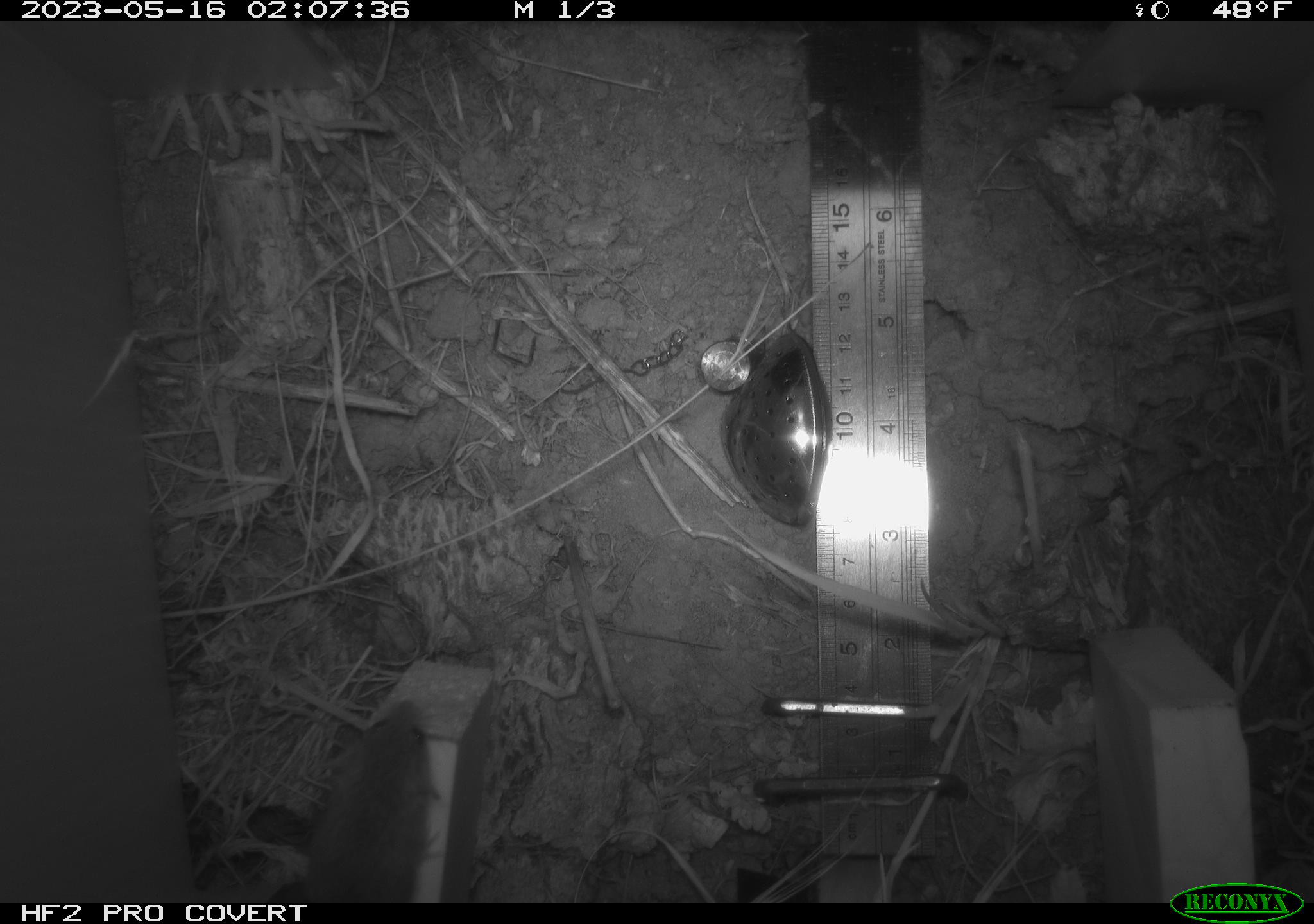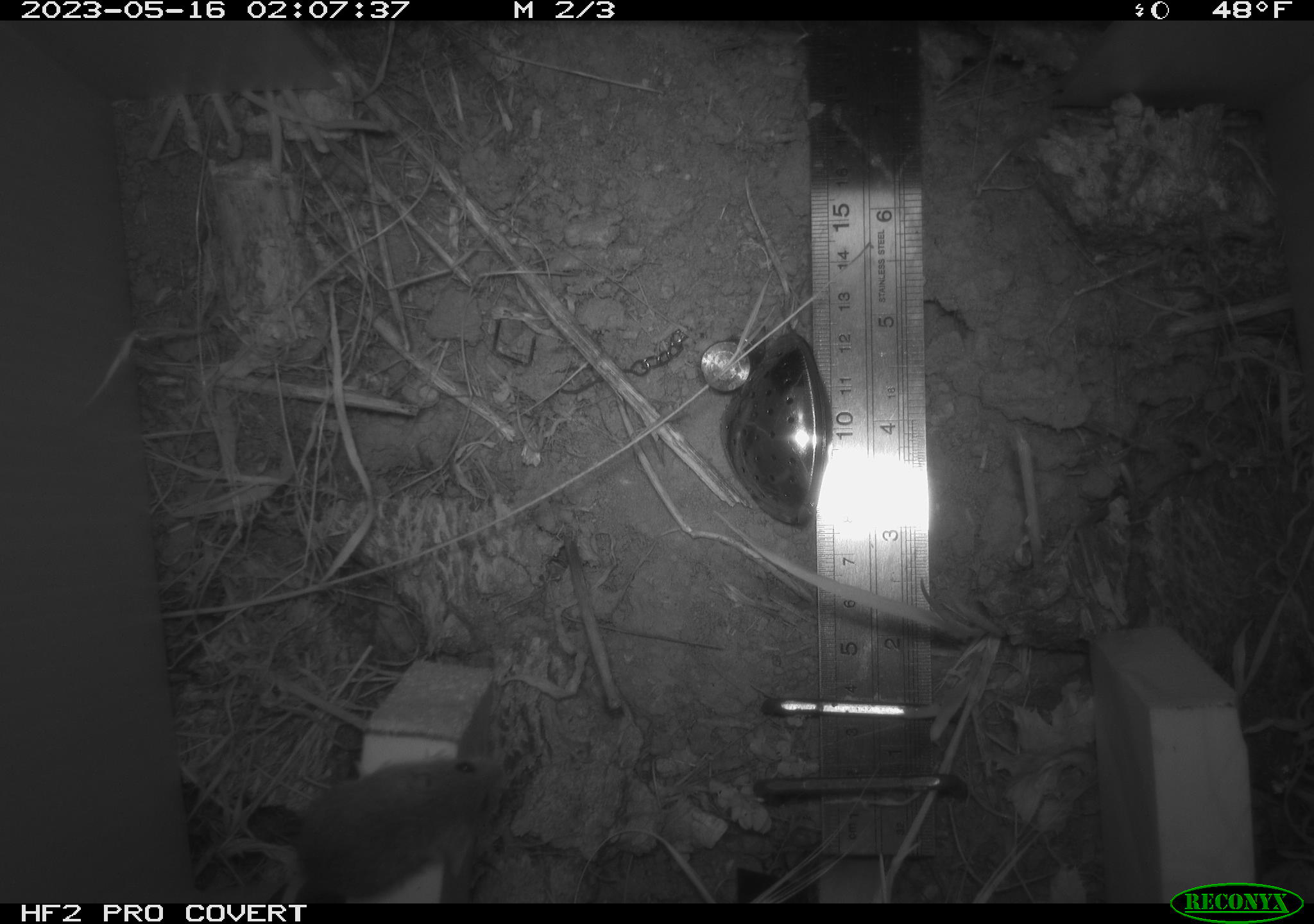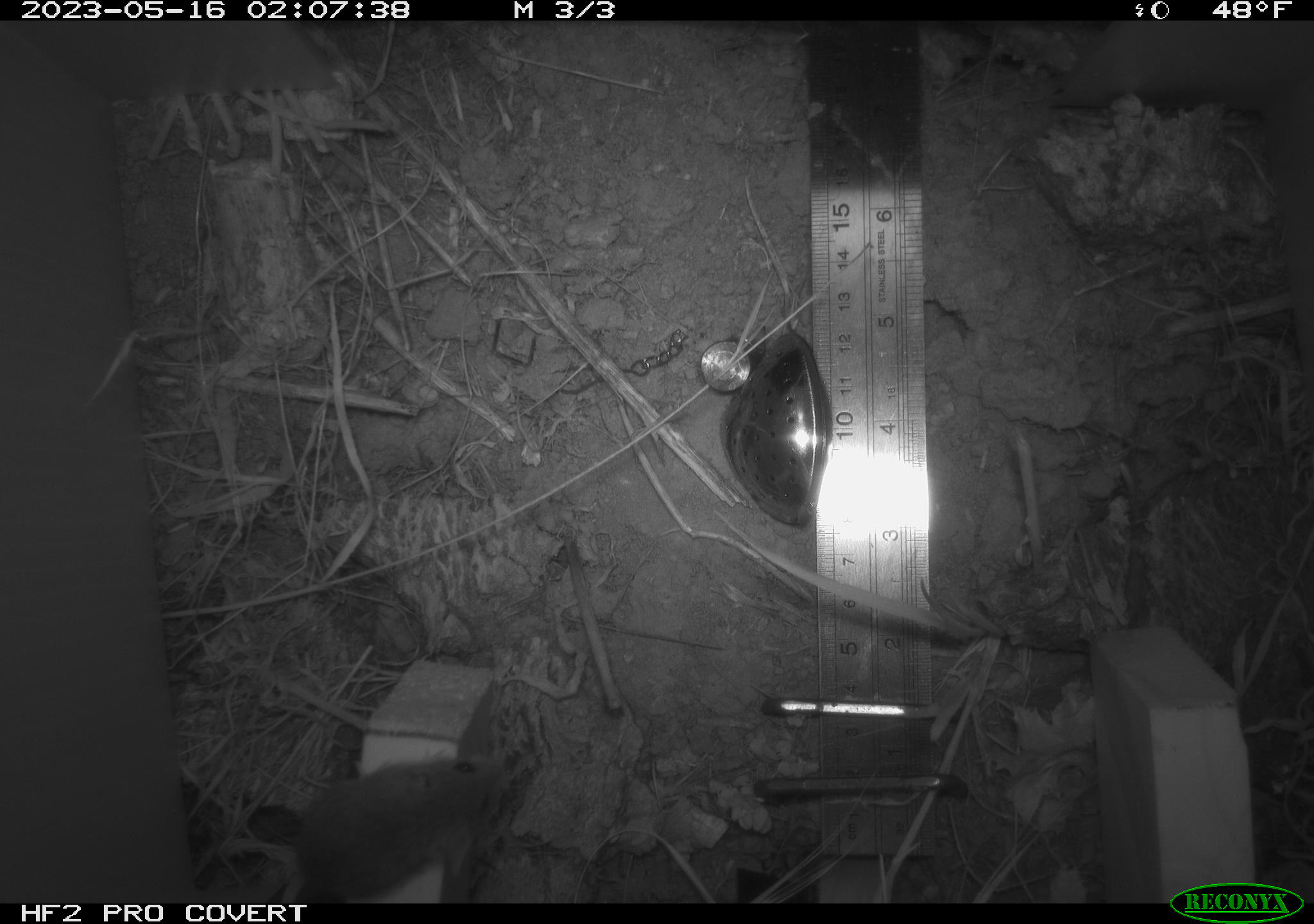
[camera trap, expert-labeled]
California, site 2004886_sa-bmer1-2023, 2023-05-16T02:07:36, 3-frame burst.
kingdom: Animalia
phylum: Chordata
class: Mammalia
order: Rodentia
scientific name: Rodentia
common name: mouse species